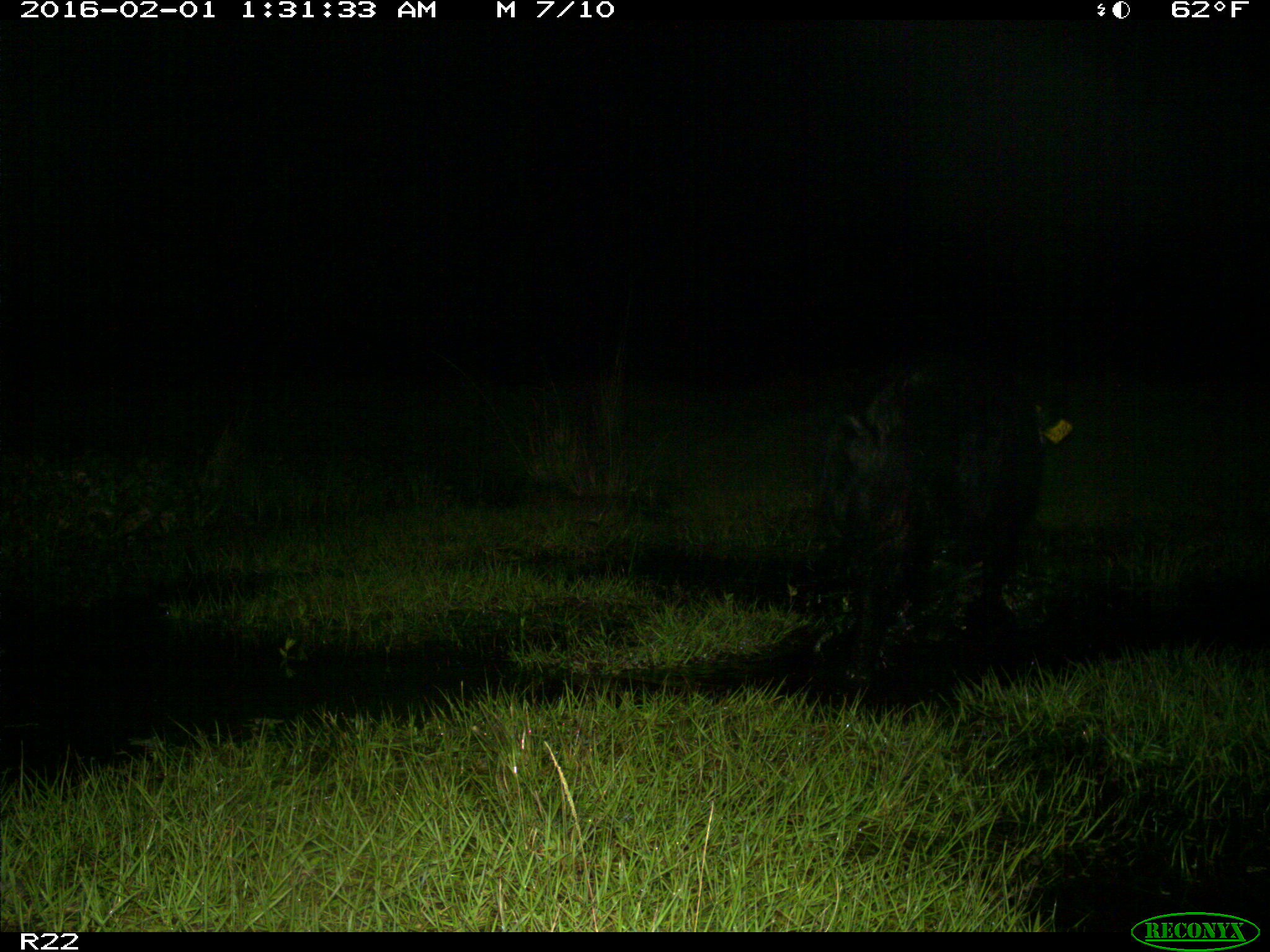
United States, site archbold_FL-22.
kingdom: Animalia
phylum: Chordata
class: Mammalia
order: Artiodactyla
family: Suidae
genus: Sus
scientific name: Sus scrofa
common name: wild boar